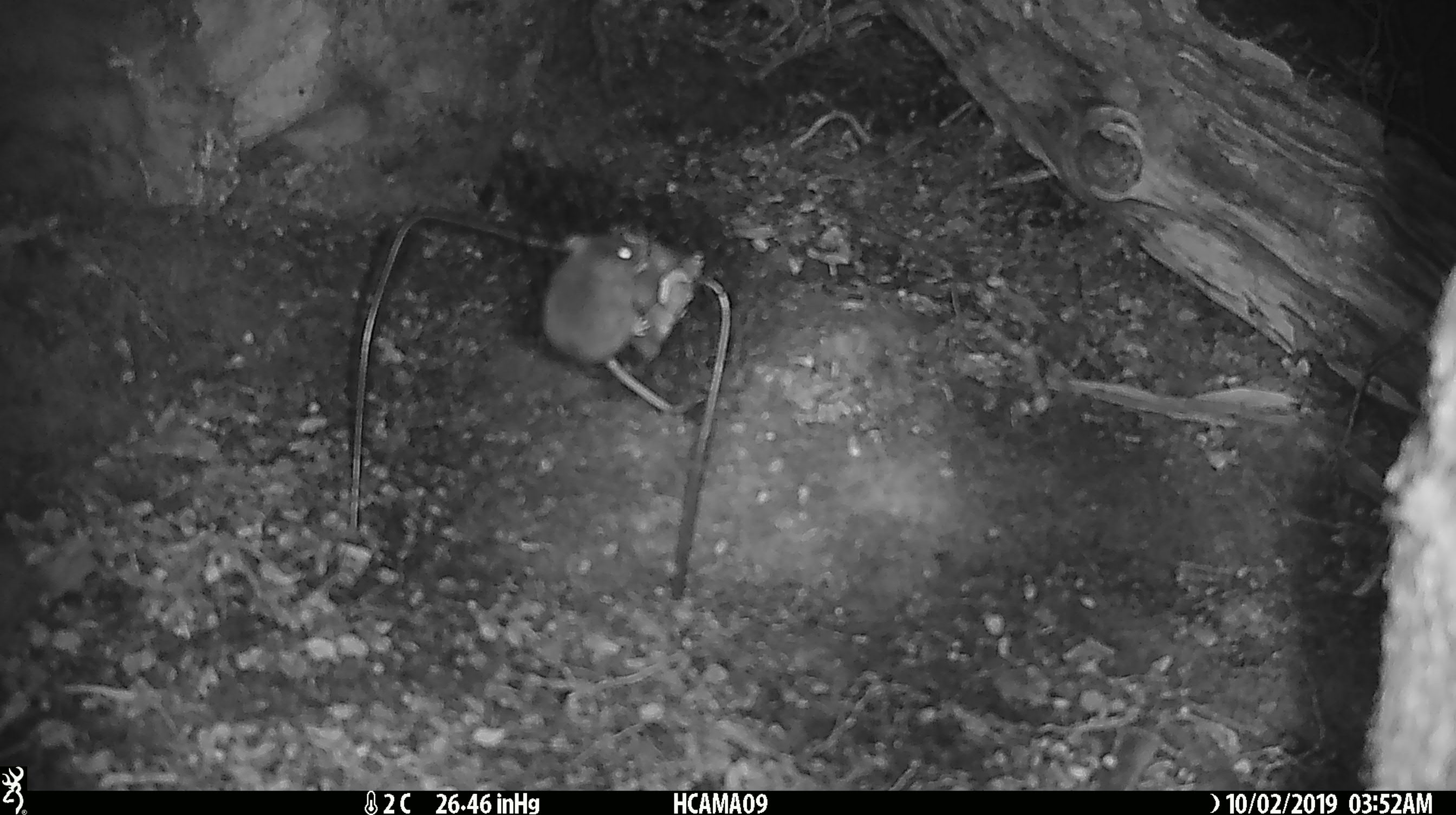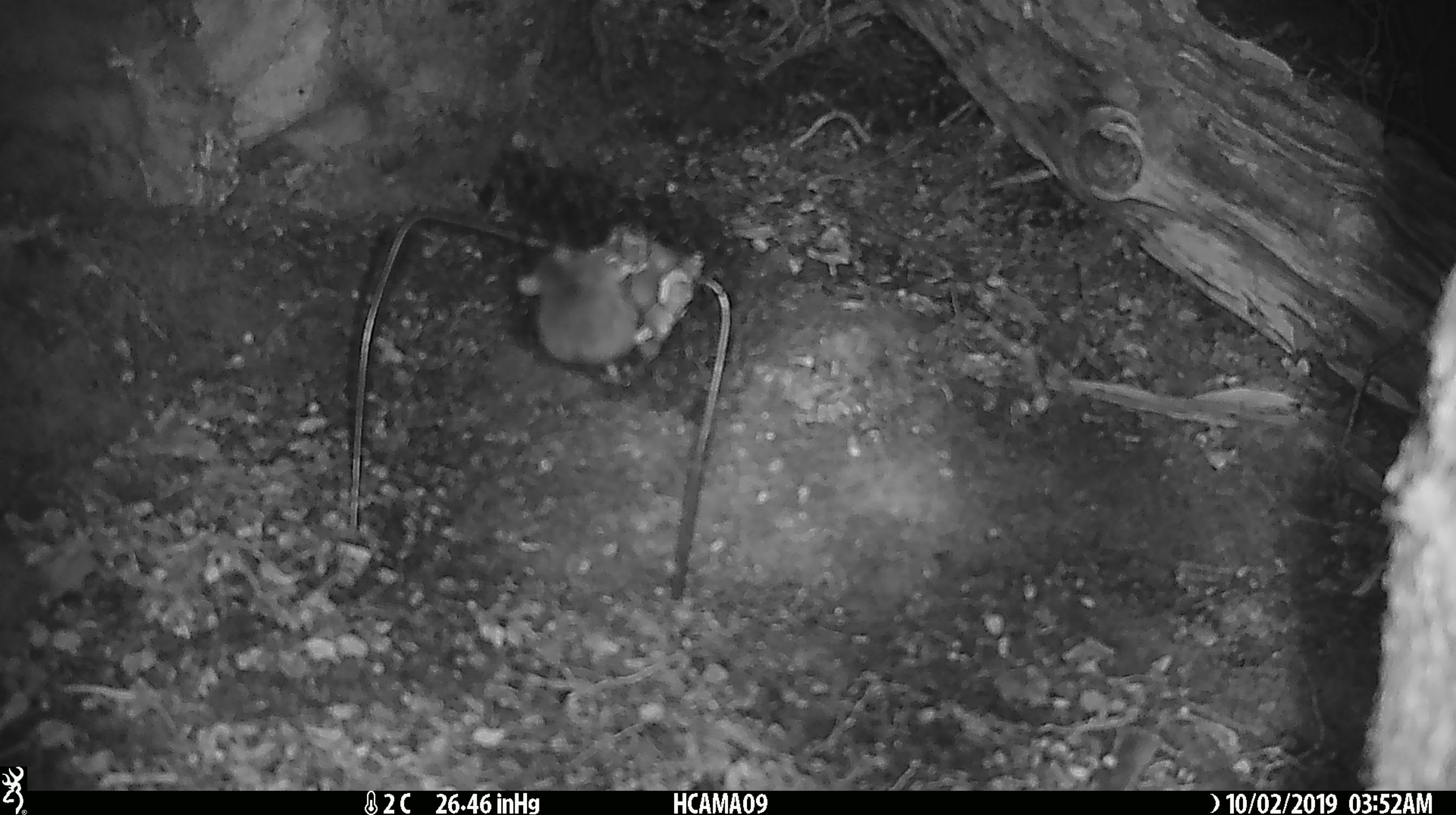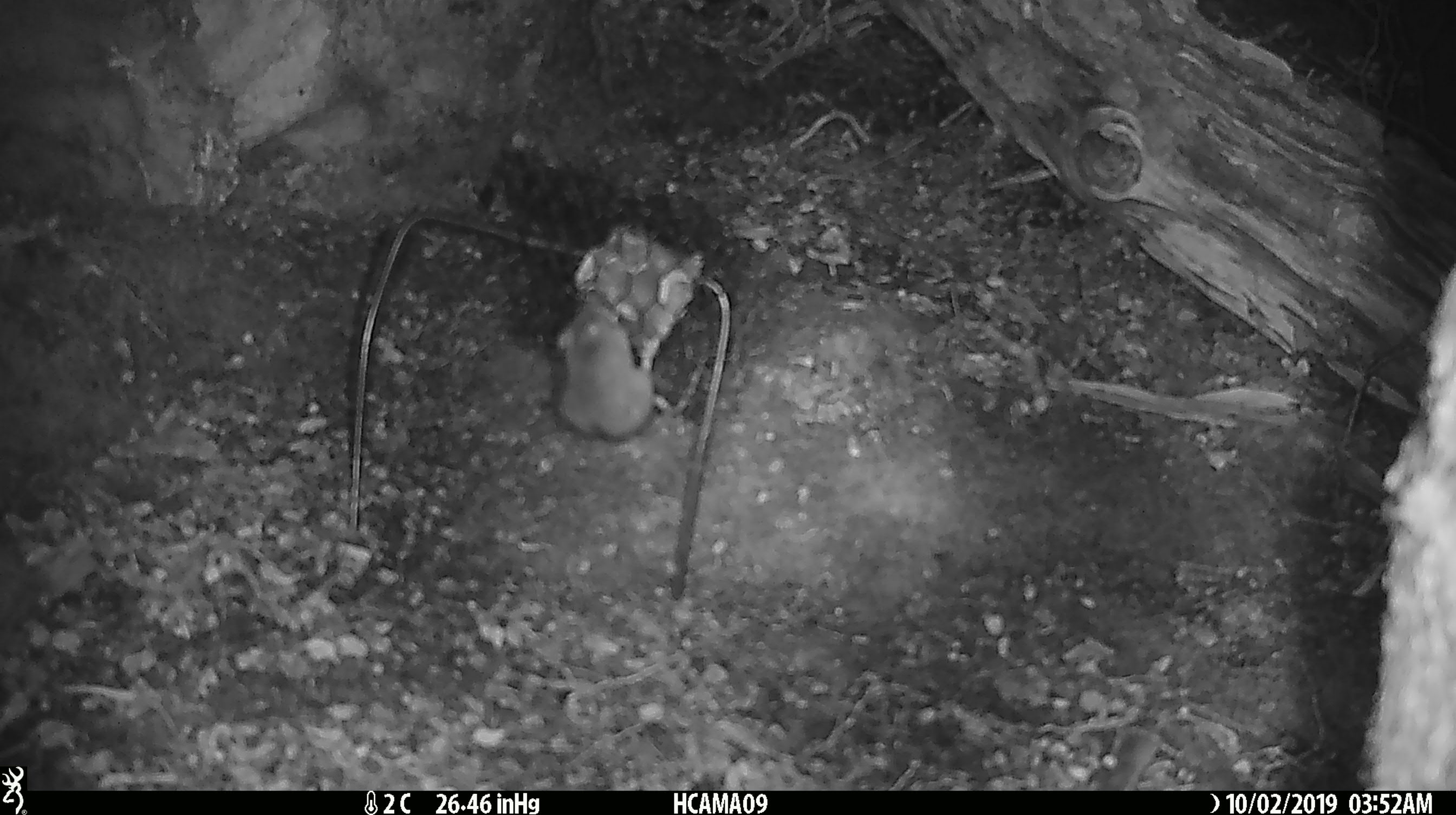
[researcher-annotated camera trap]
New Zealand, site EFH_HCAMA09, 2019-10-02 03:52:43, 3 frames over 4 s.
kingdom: Animalia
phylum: Chordata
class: Mammalia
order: Rodentia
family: Muridae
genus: Mus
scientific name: Mus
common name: mouse